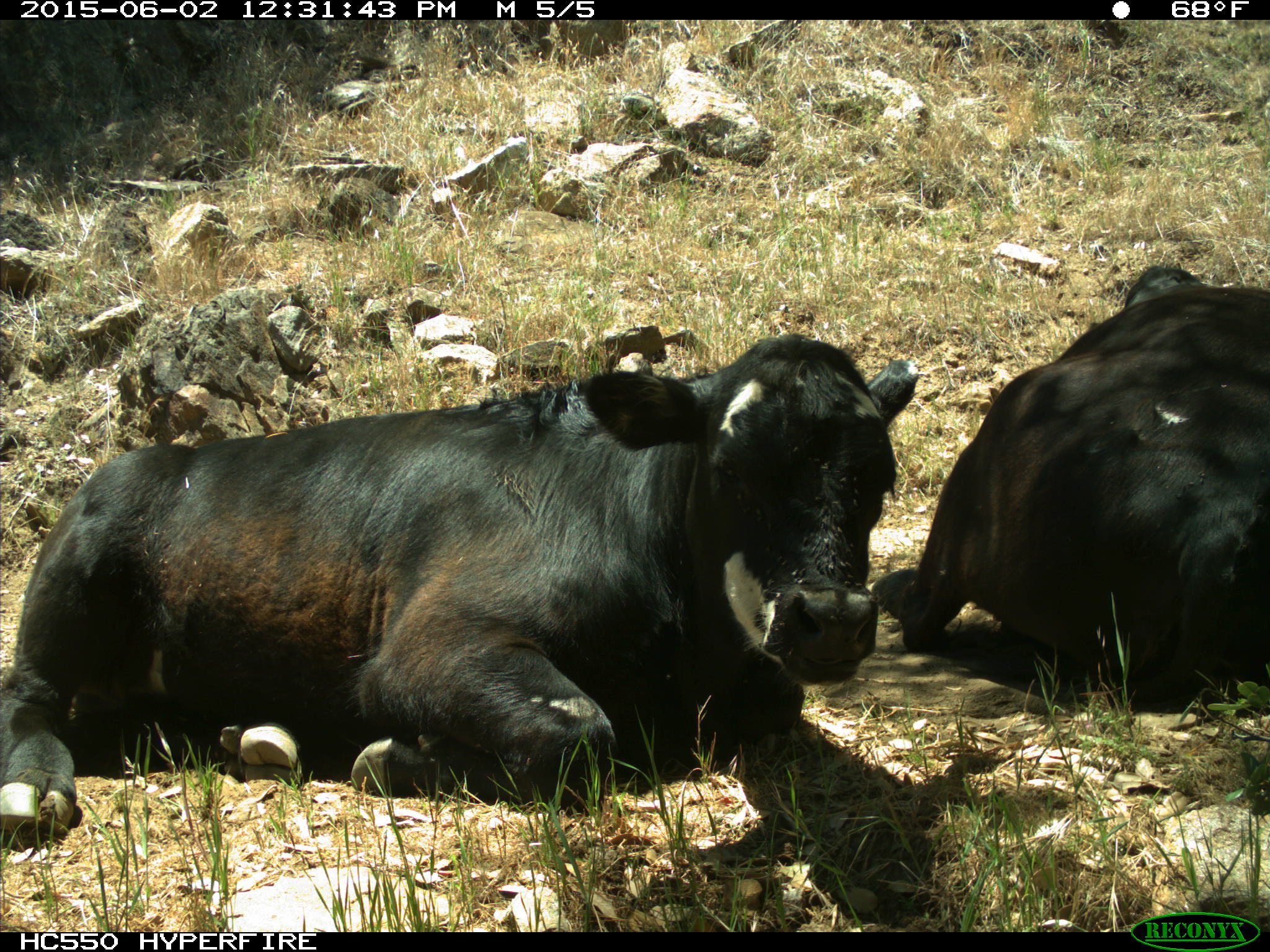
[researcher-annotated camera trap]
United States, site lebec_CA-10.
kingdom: Animalia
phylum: Chordata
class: Mammalia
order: Artiodactyla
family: Bovidae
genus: Bos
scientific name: Bos taurus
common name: domestic cow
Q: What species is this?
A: Bos taurus (domestic cow).